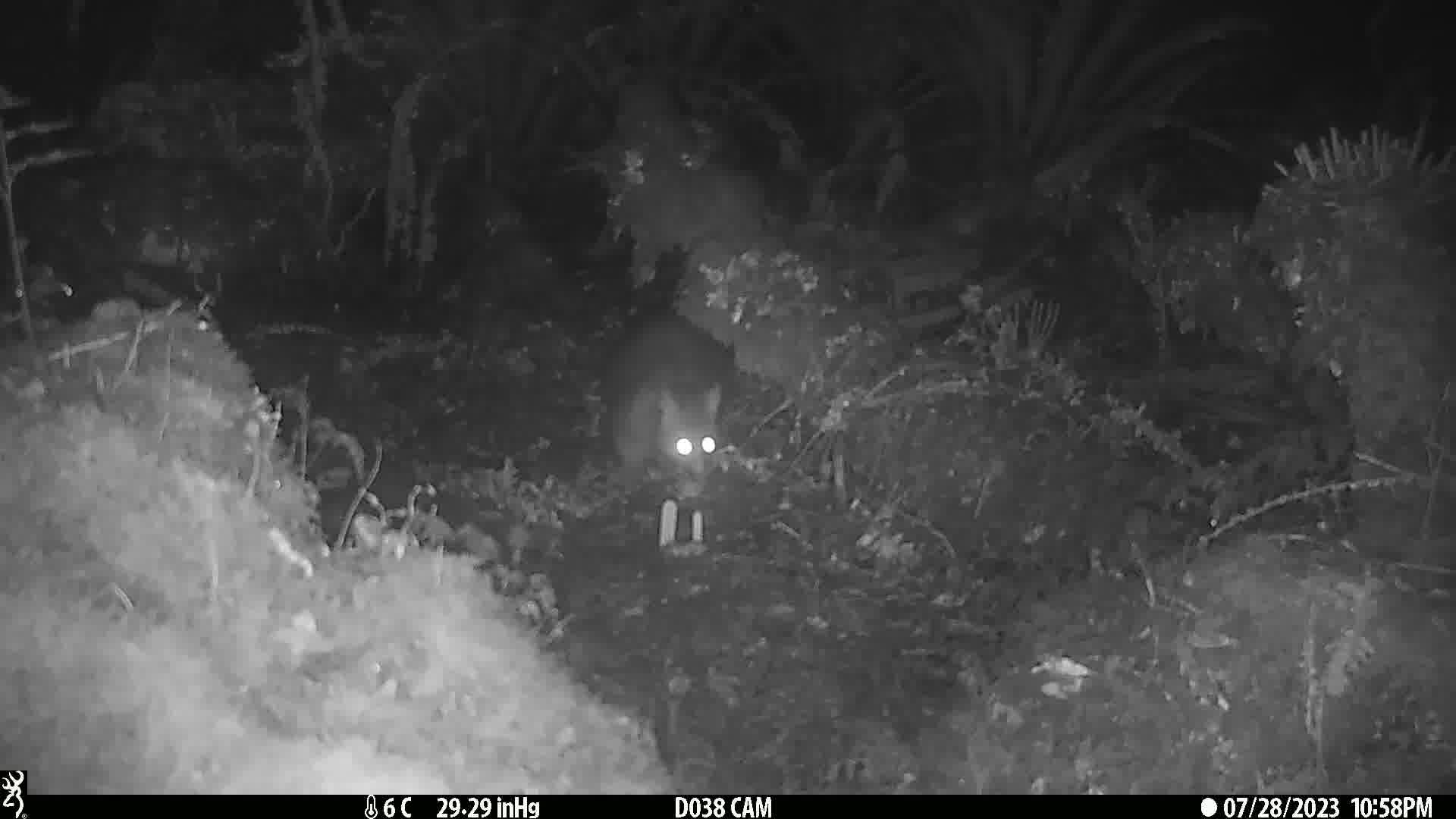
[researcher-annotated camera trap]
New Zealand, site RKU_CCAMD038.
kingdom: Animalia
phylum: Chordata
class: Mammalia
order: Diprotodontia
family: Phalangeridae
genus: Trichosurus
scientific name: Trichosurus vulpecula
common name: common brushtail possum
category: possum